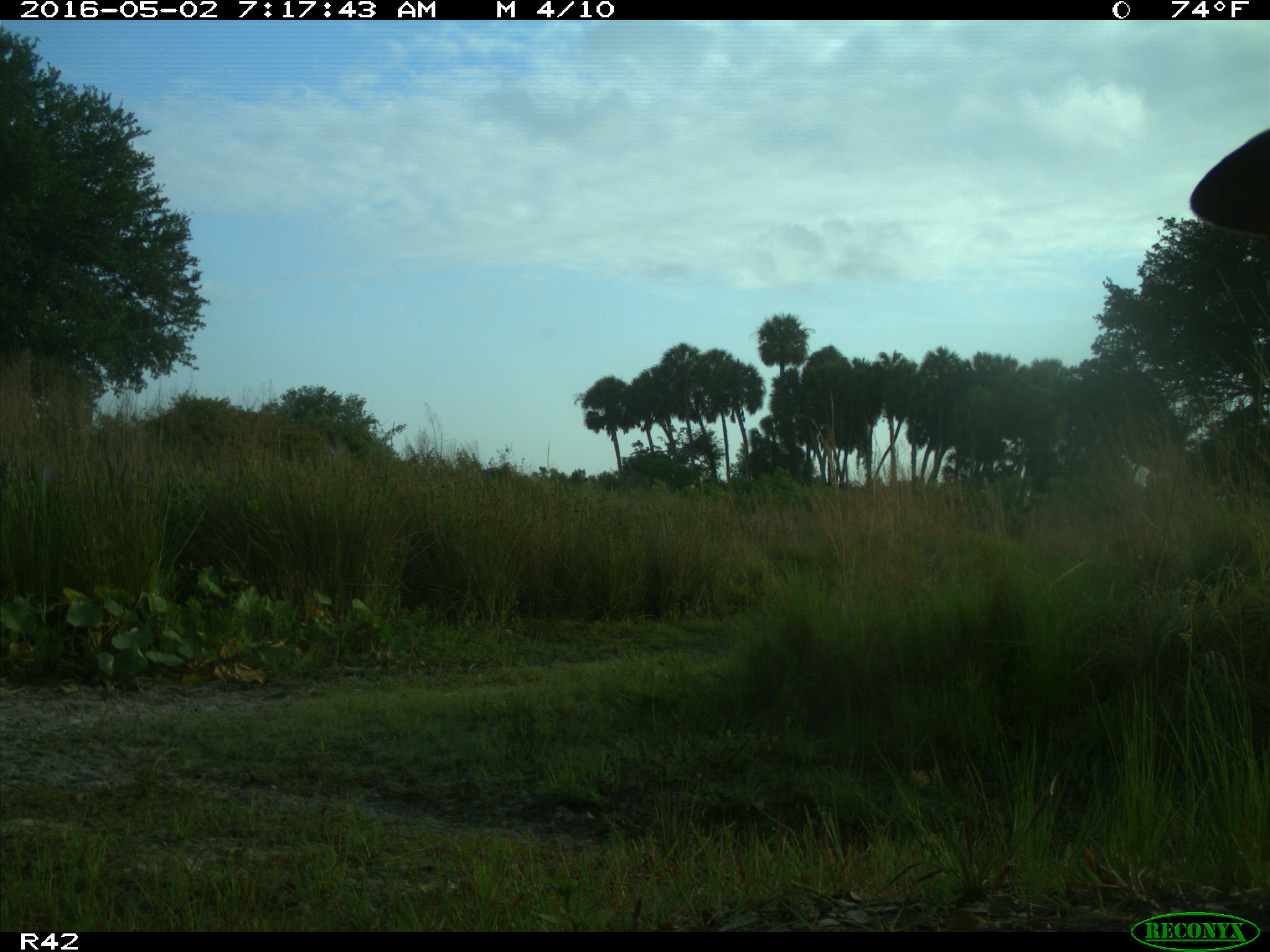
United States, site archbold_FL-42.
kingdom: Animalia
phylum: Chordata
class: Mammalia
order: Artiodactyla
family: Bovidae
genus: Bos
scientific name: Bos taurus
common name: domestic cow